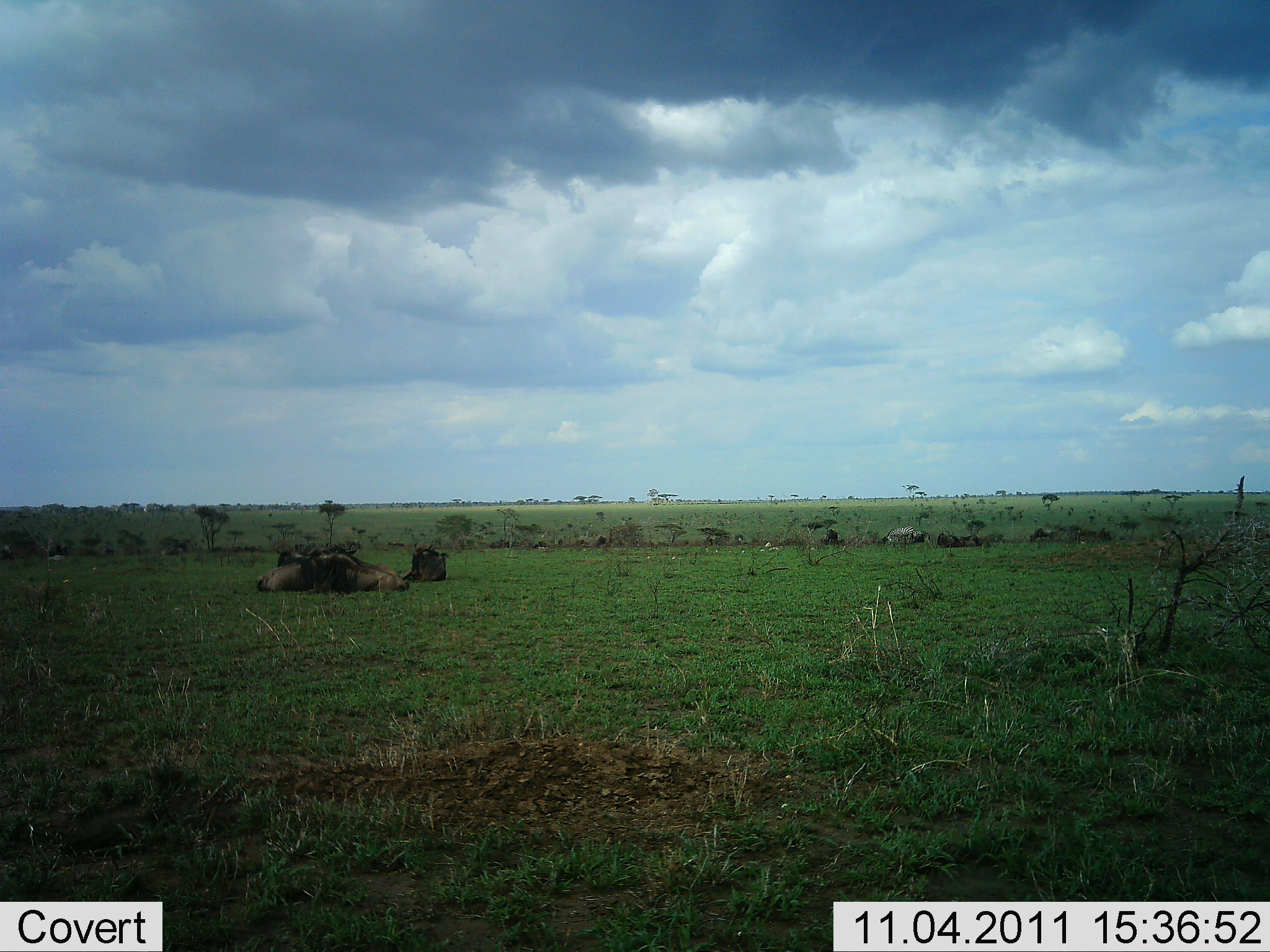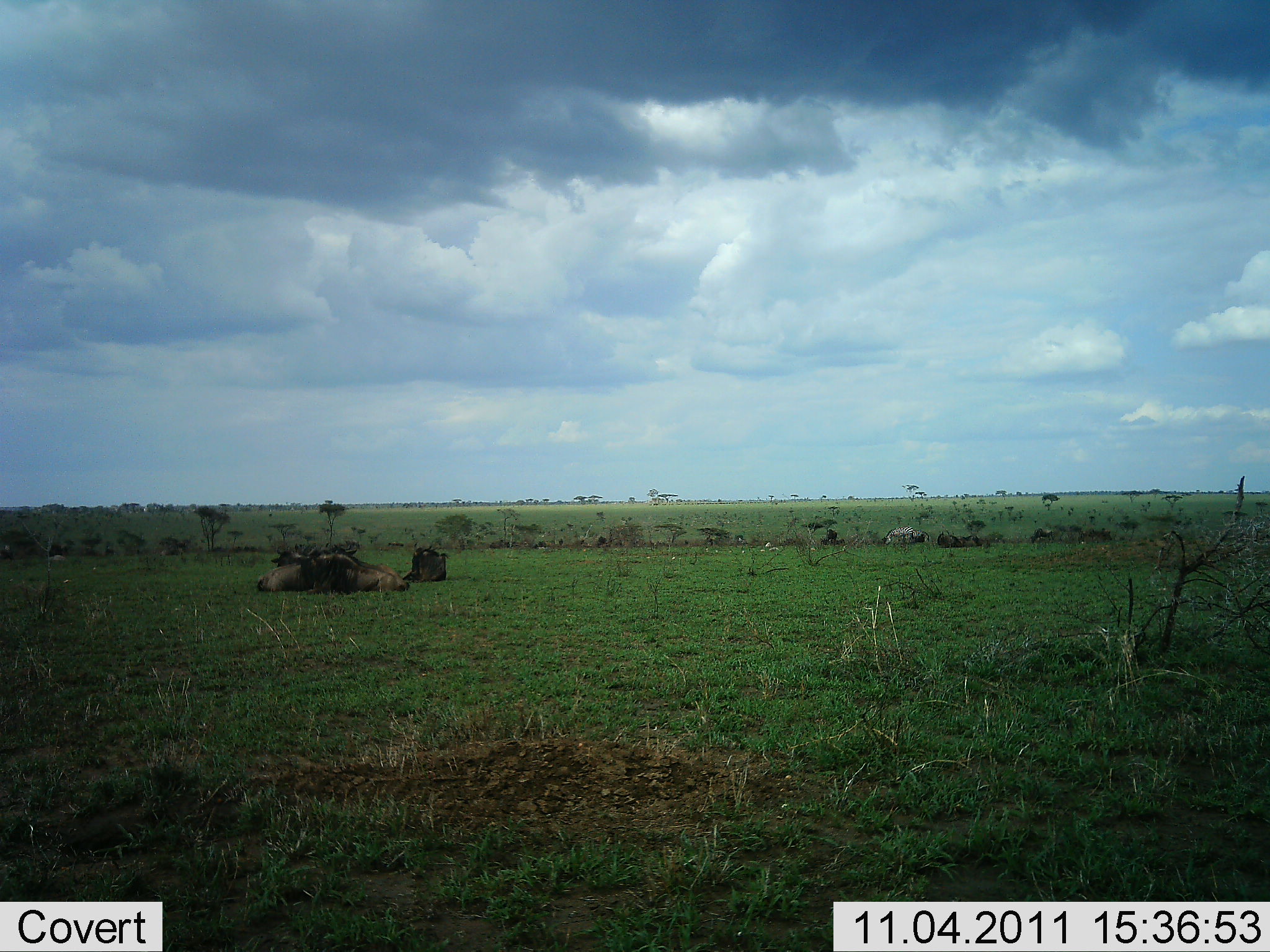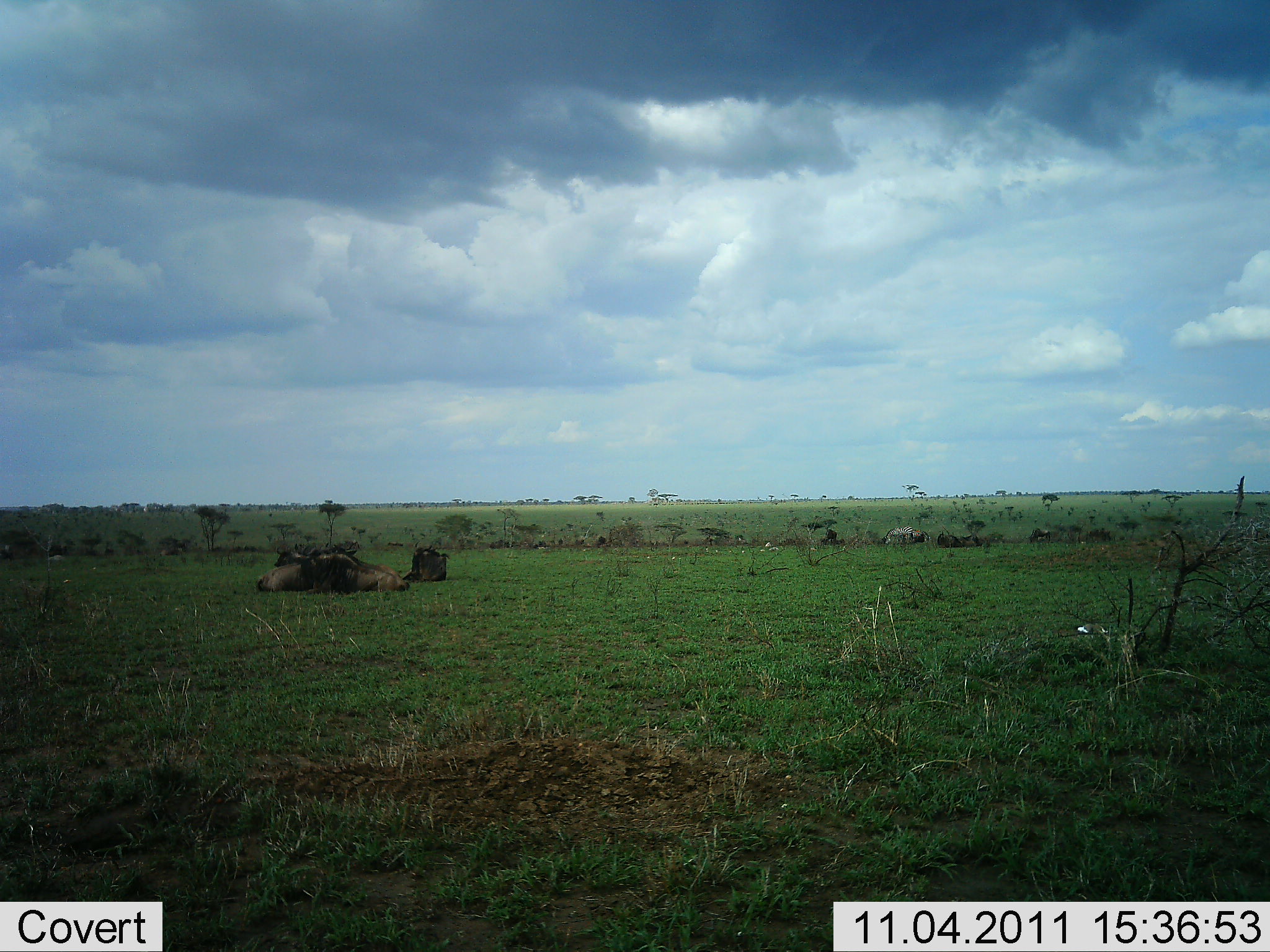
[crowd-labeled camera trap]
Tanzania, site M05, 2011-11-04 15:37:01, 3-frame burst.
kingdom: Animalia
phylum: Chordata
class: Mammalia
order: Artiodactyla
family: Bovidae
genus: Connochaetes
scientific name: Connochaetes taurinus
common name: blue wildebeest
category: wildebeest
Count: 4.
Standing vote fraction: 33%.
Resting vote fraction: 89%.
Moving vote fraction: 11%.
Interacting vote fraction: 11%.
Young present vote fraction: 0%.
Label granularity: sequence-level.